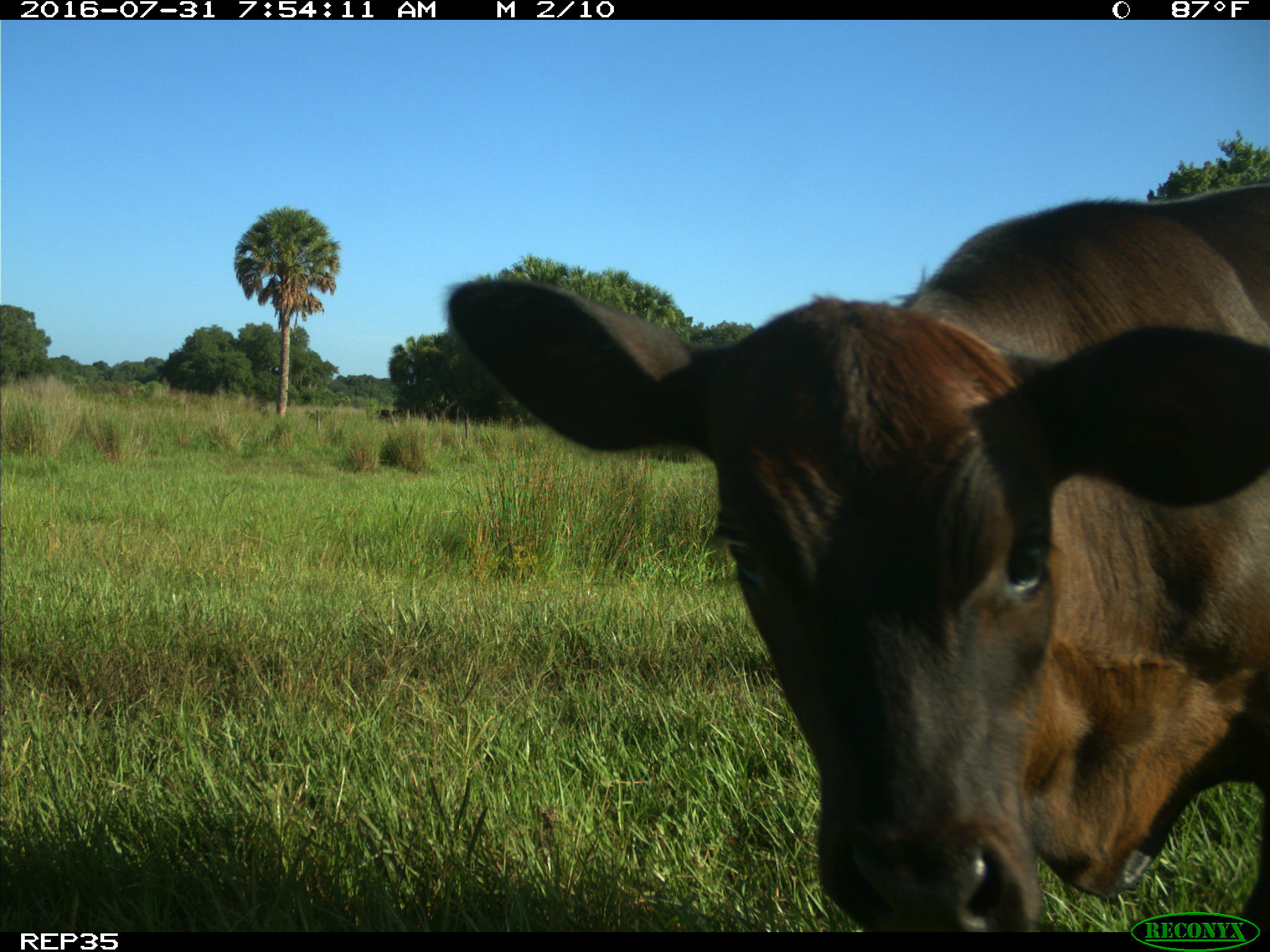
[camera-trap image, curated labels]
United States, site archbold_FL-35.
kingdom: Animalia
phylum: Chordata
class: Mammalia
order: Artiodactyla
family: Bovidae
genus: Bos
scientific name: Bos taurus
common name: domestic cow